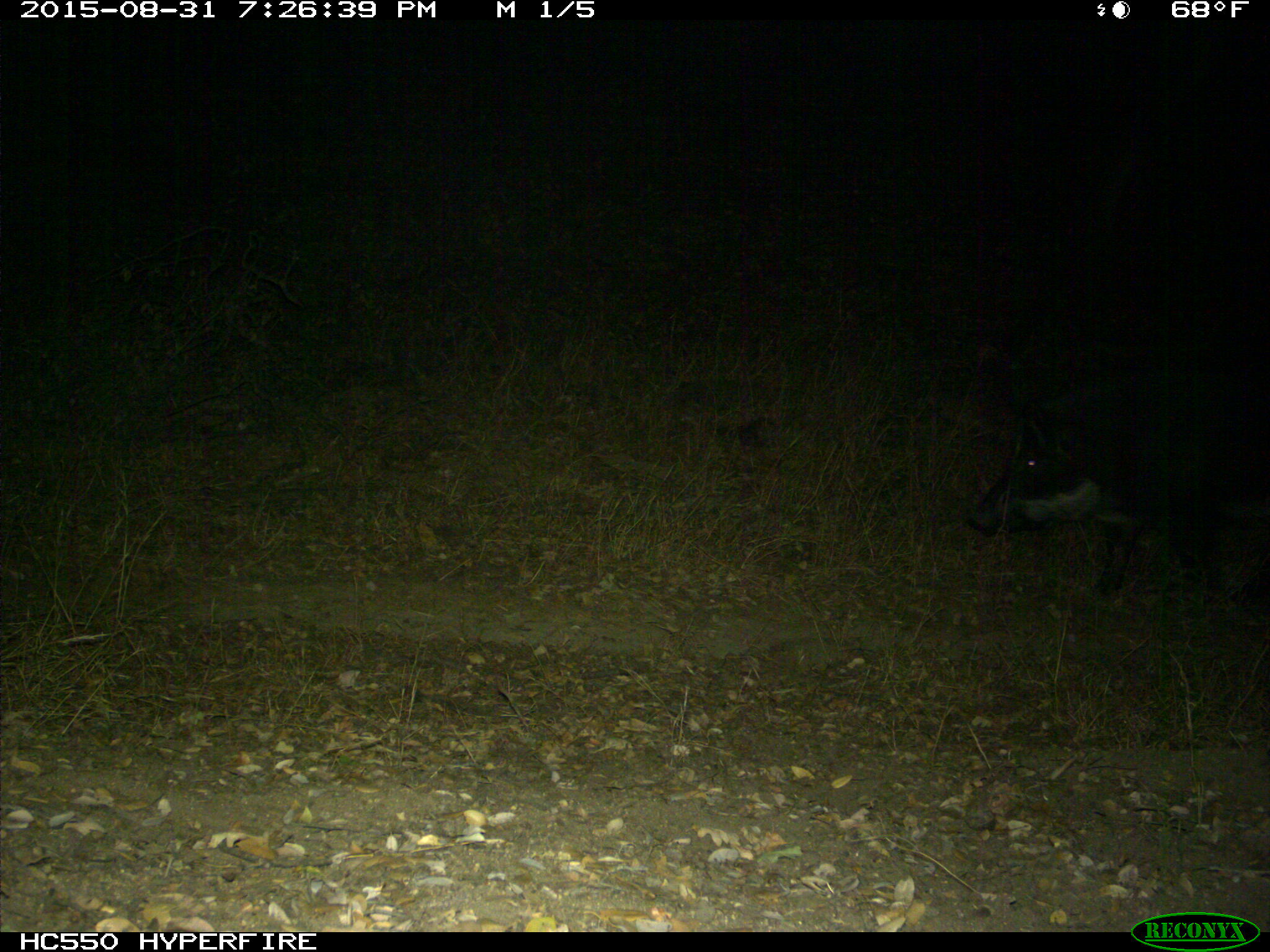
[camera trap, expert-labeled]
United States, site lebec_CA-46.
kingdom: Animalia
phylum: Chordata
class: Mammalia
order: Artiodactyla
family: Suidae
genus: Sus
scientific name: Sus scrofa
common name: wild boar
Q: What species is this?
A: Sus scrofa (wild boar).